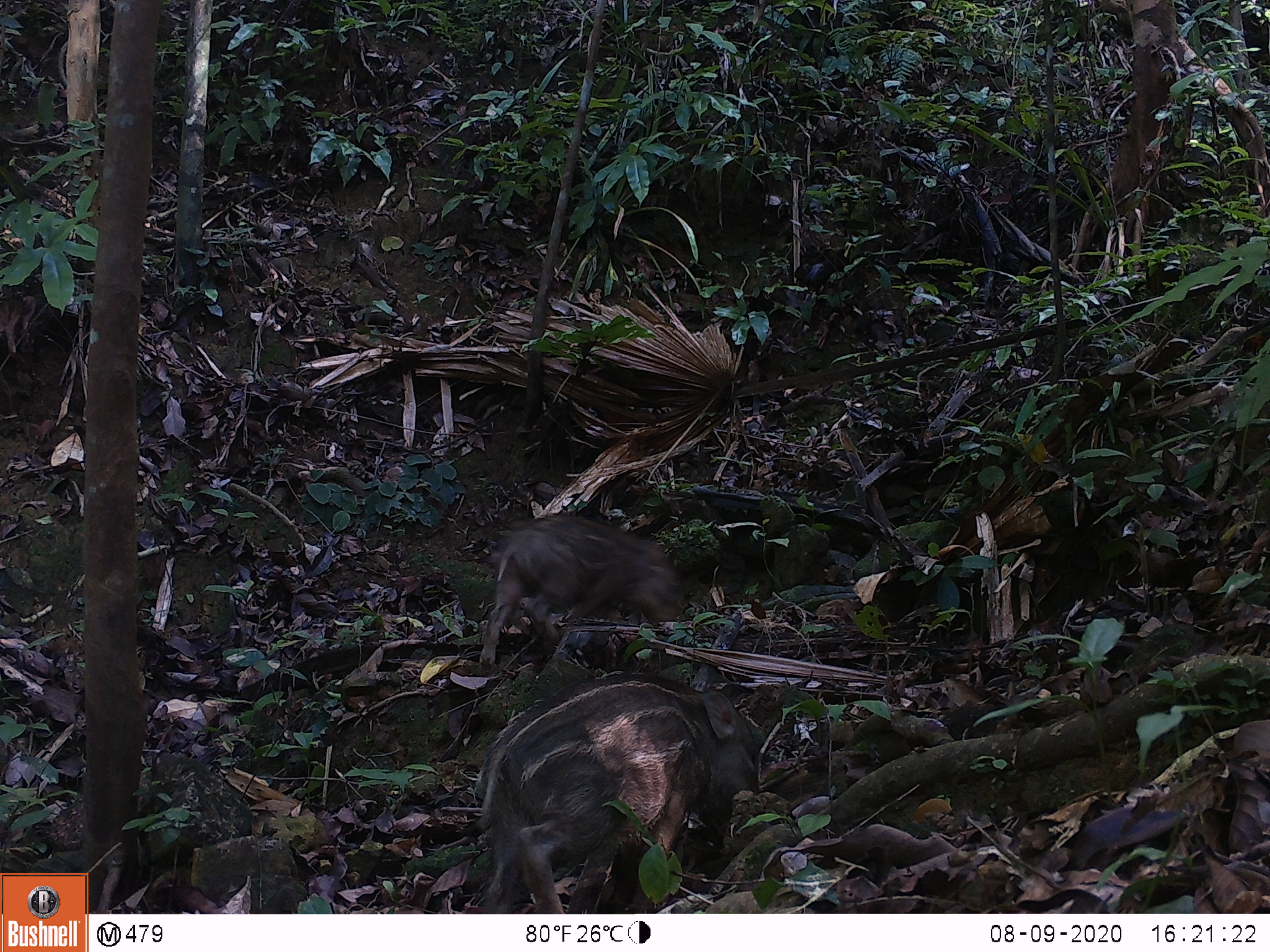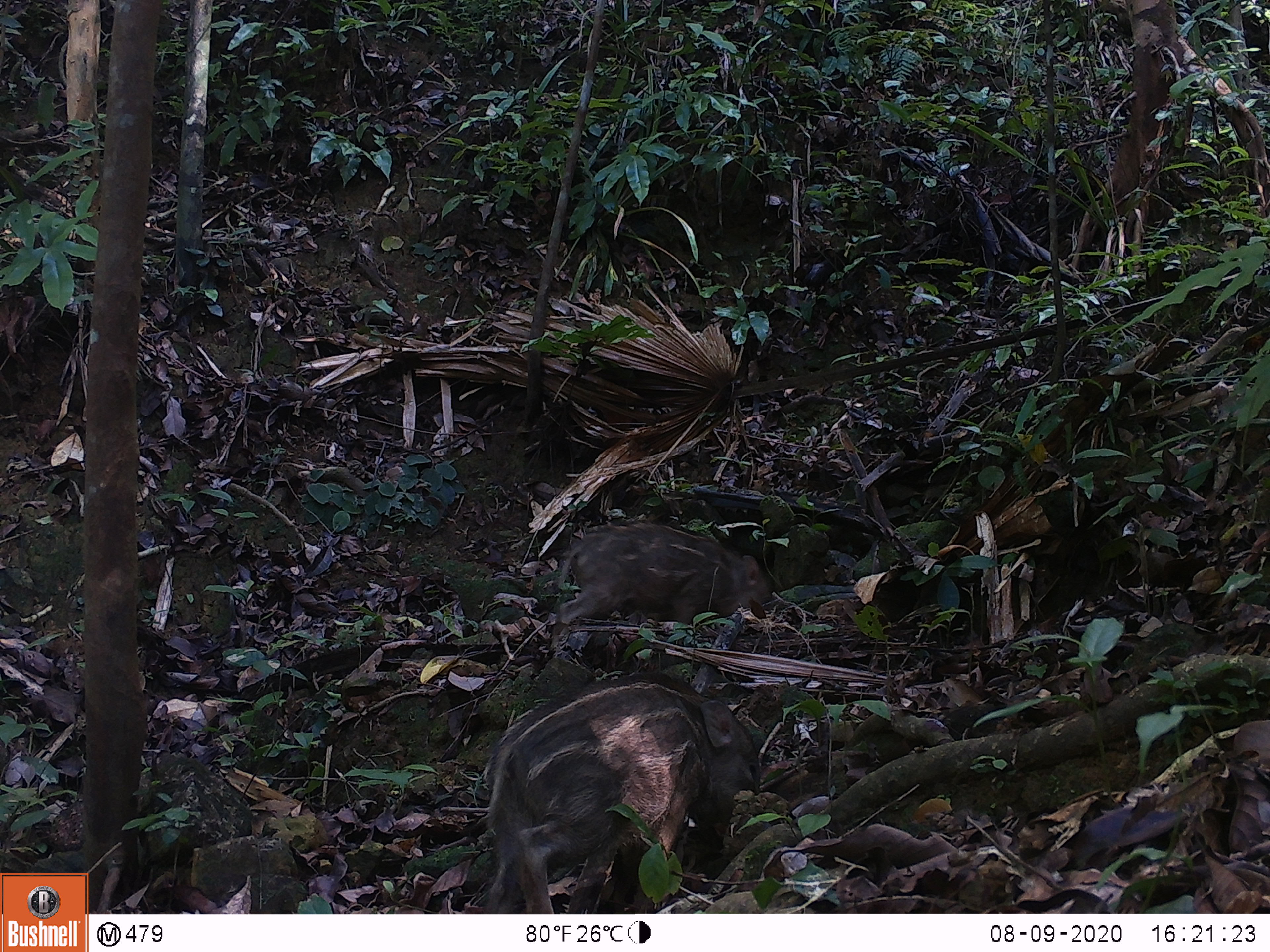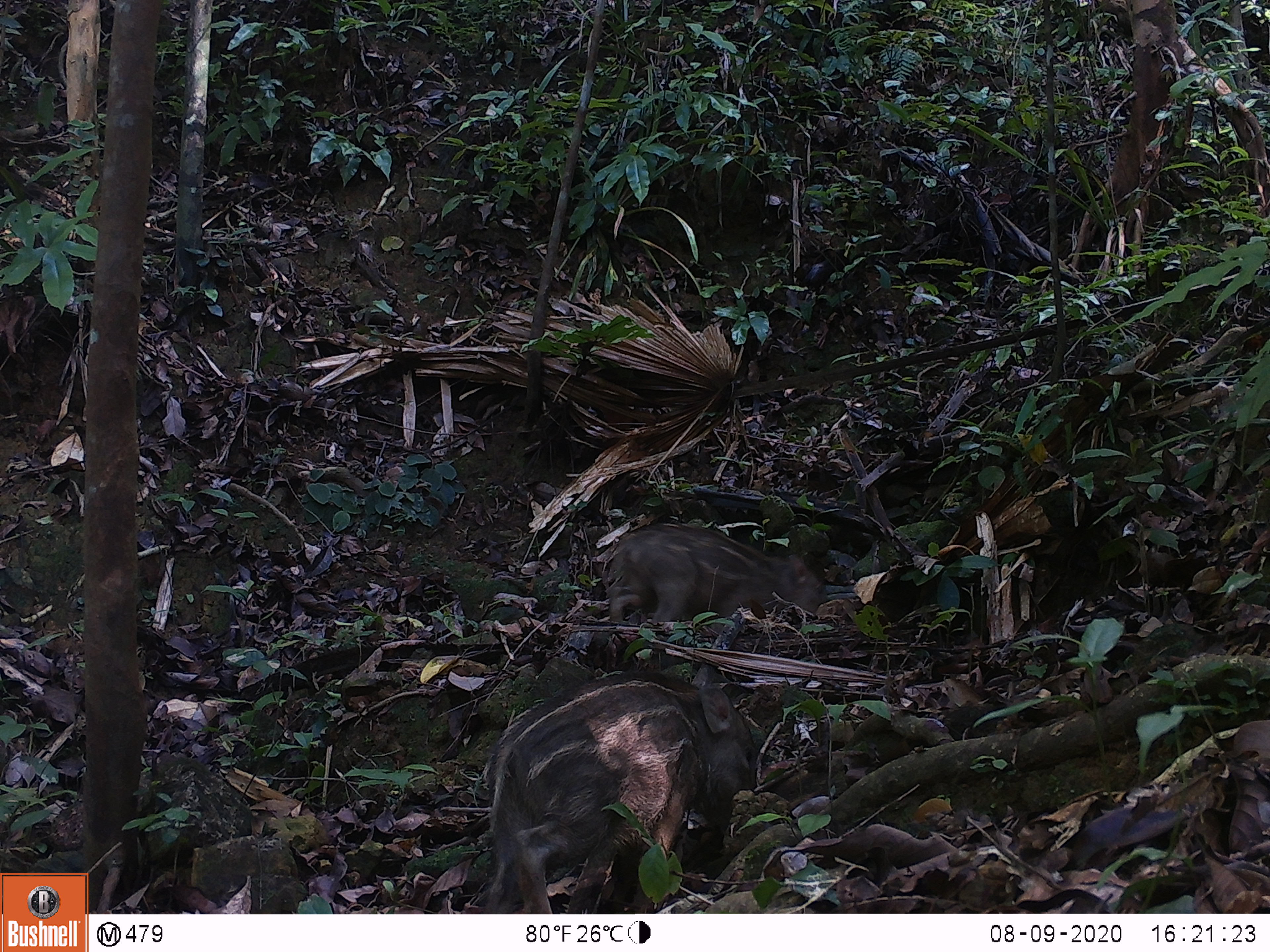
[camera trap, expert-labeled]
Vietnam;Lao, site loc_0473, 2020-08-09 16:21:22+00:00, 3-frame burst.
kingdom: Animalia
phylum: Chordata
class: Mammalia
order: Artiodactyla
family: Suidae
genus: Sus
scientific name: Sus scrofa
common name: eurasian wild pig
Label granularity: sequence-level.